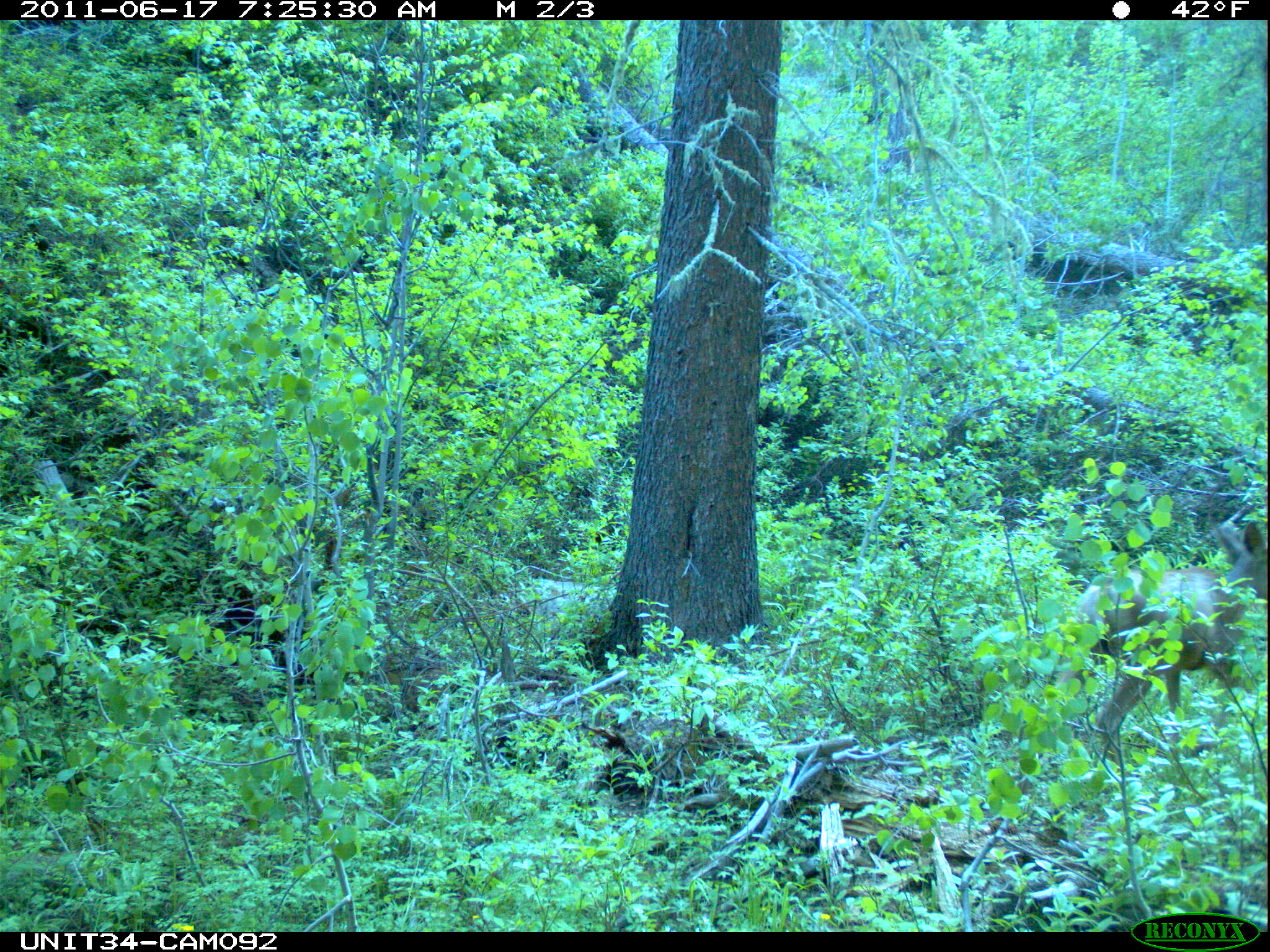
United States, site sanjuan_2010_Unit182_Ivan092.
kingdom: Animalia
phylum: Chordata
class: Mammalia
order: Artiodactyla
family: Cervidae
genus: Odocoileus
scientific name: Odocoileus hemionus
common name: mule deer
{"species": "Odocoileus hemionus (mule deer)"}